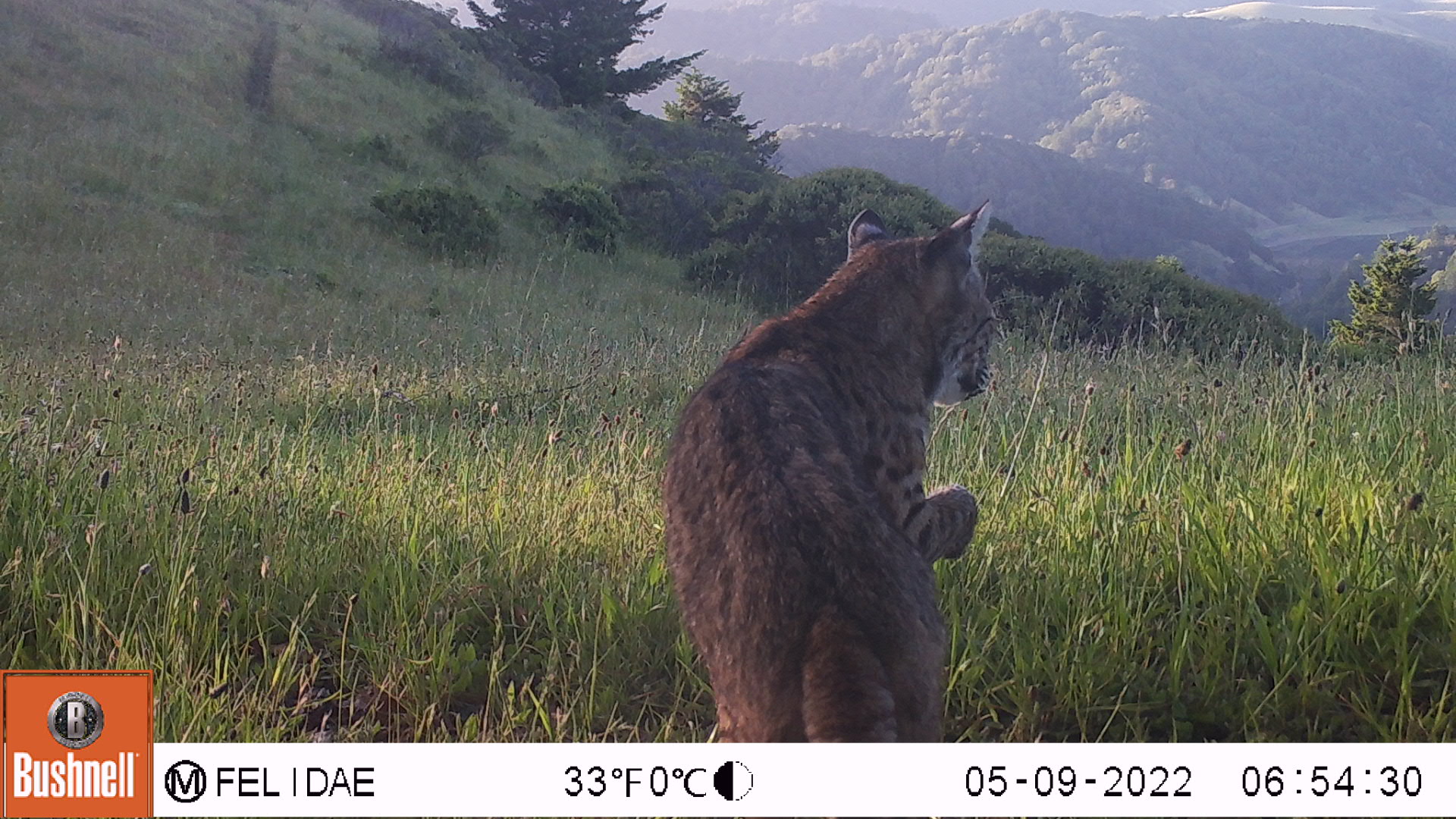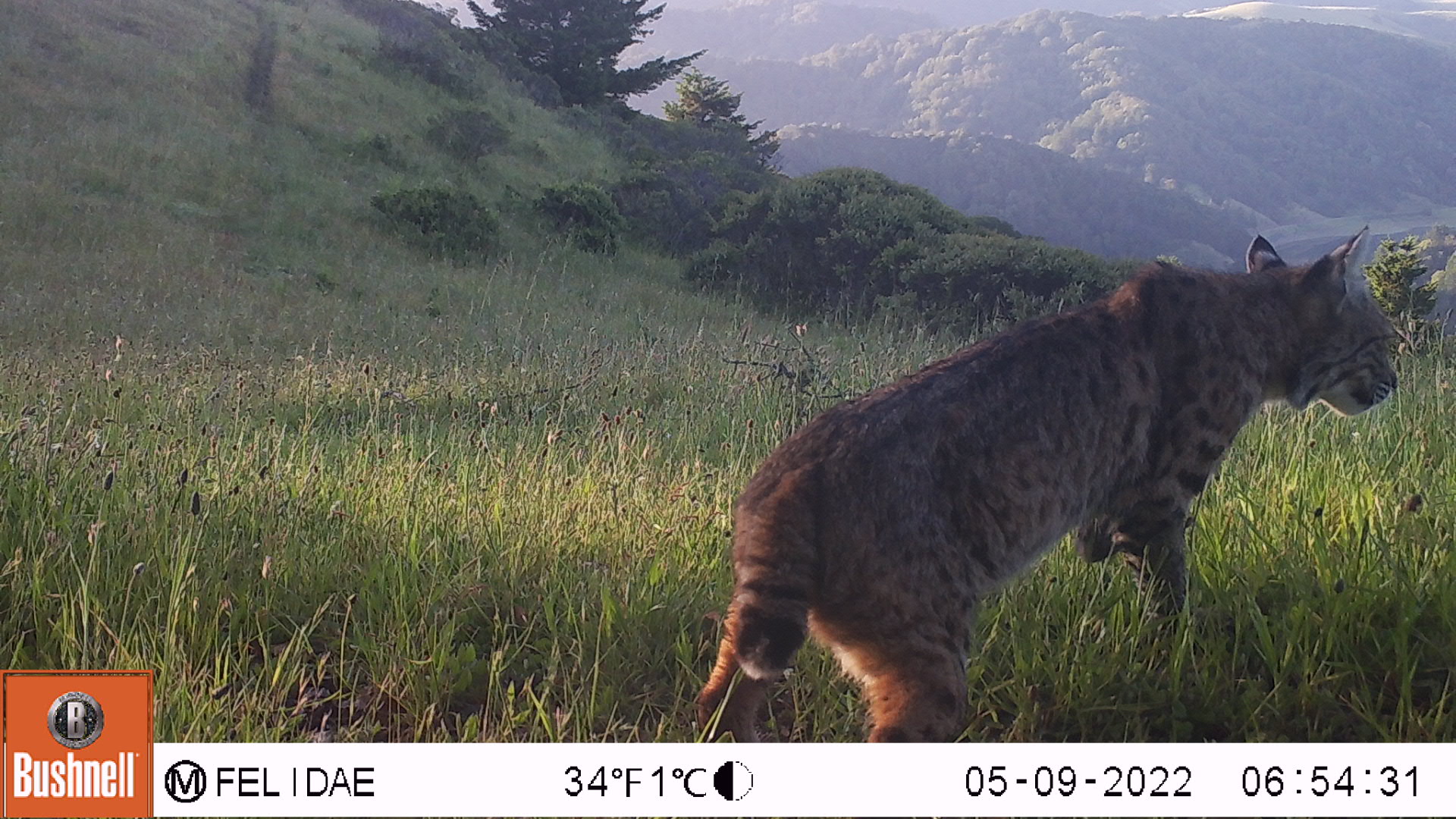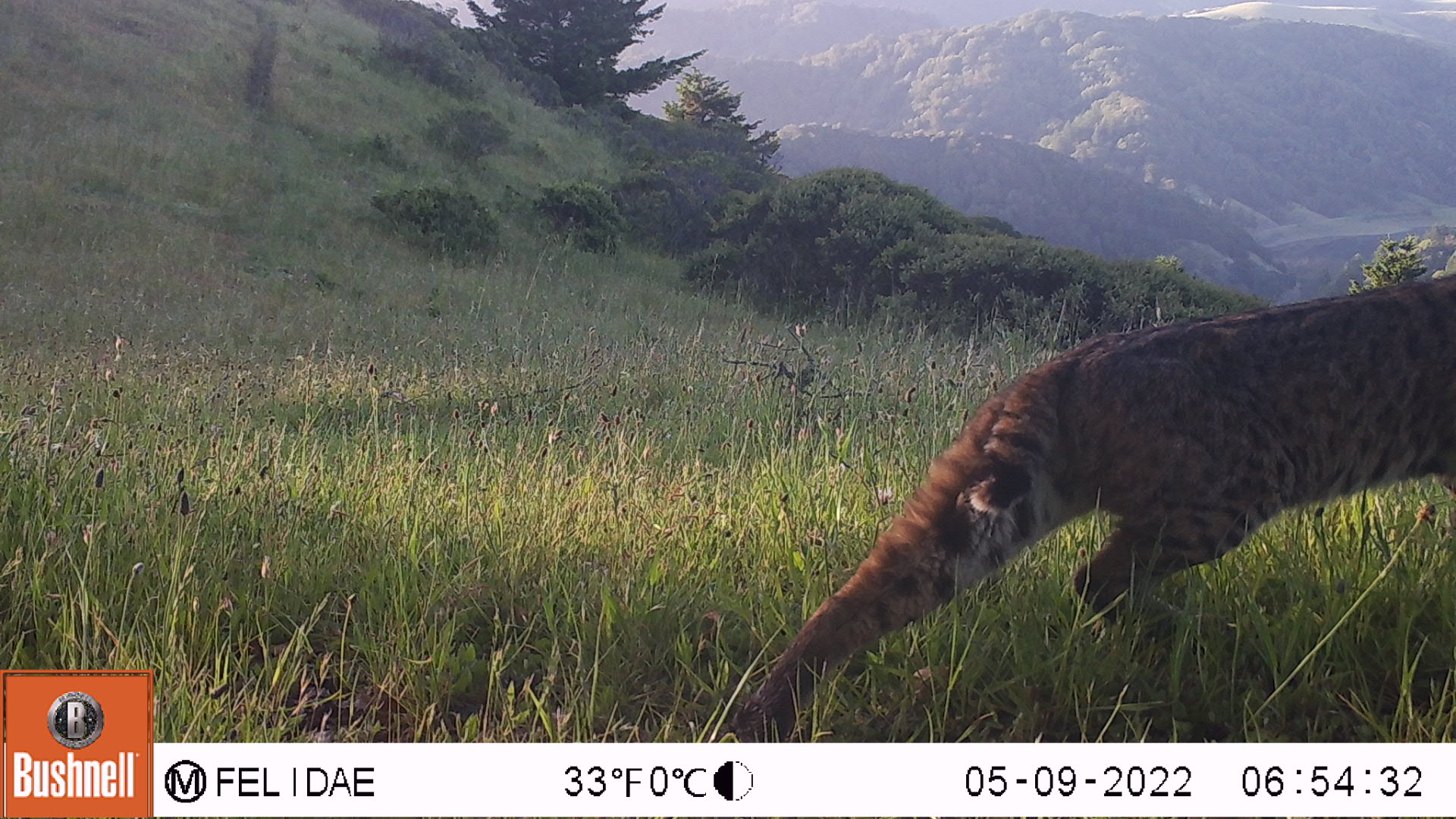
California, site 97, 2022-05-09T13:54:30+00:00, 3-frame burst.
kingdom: Animalia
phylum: Chordata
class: Mammalia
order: Carnivora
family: Felidae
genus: Lynx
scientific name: Lynx rufus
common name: bobcat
Bobcat (Lynx rufus).